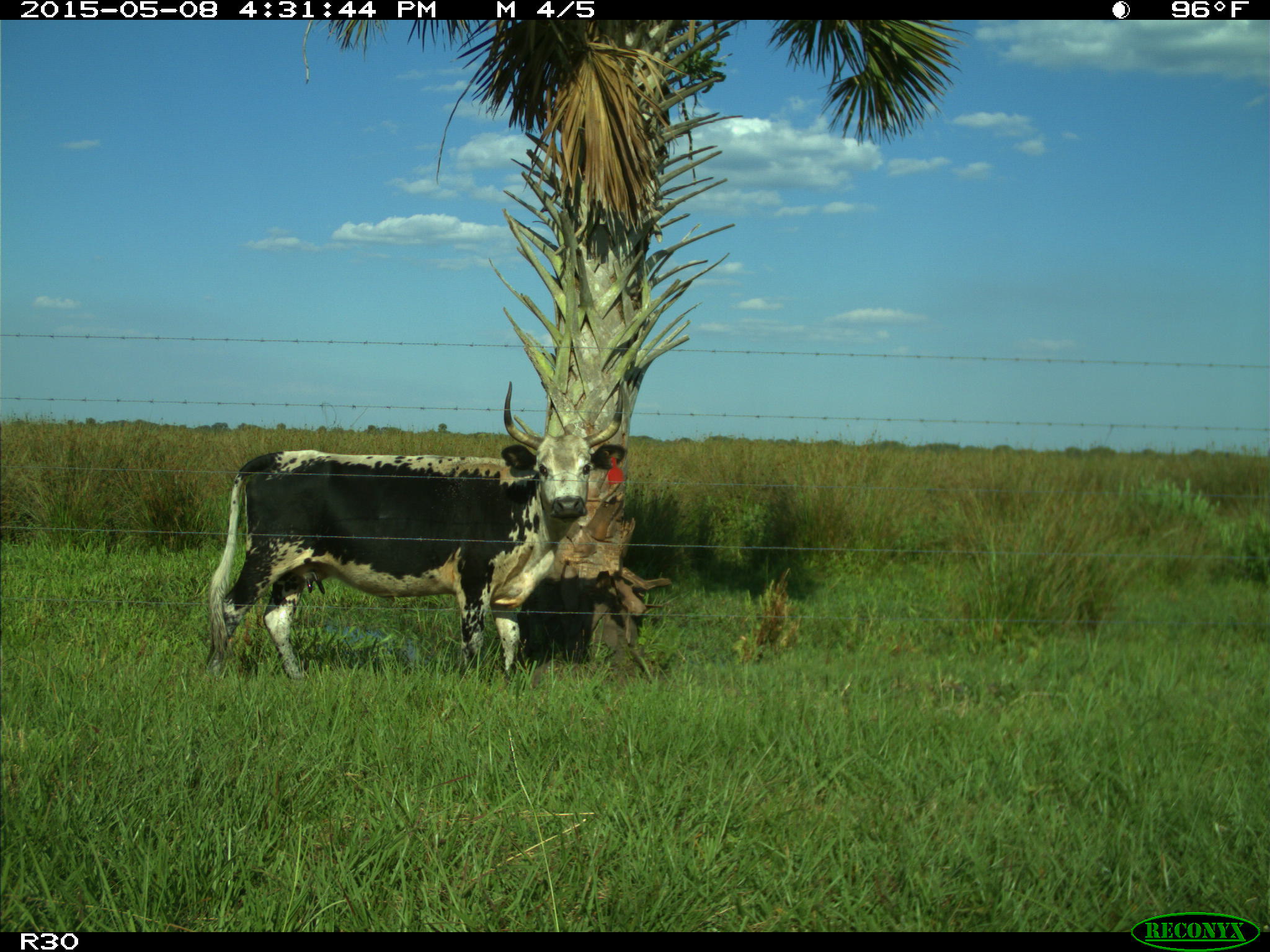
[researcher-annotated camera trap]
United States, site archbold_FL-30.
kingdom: Animalia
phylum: Chordata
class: Mammalia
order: Artiodactyla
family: Bovidae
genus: Bos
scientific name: Bos taurus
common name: domestic cow